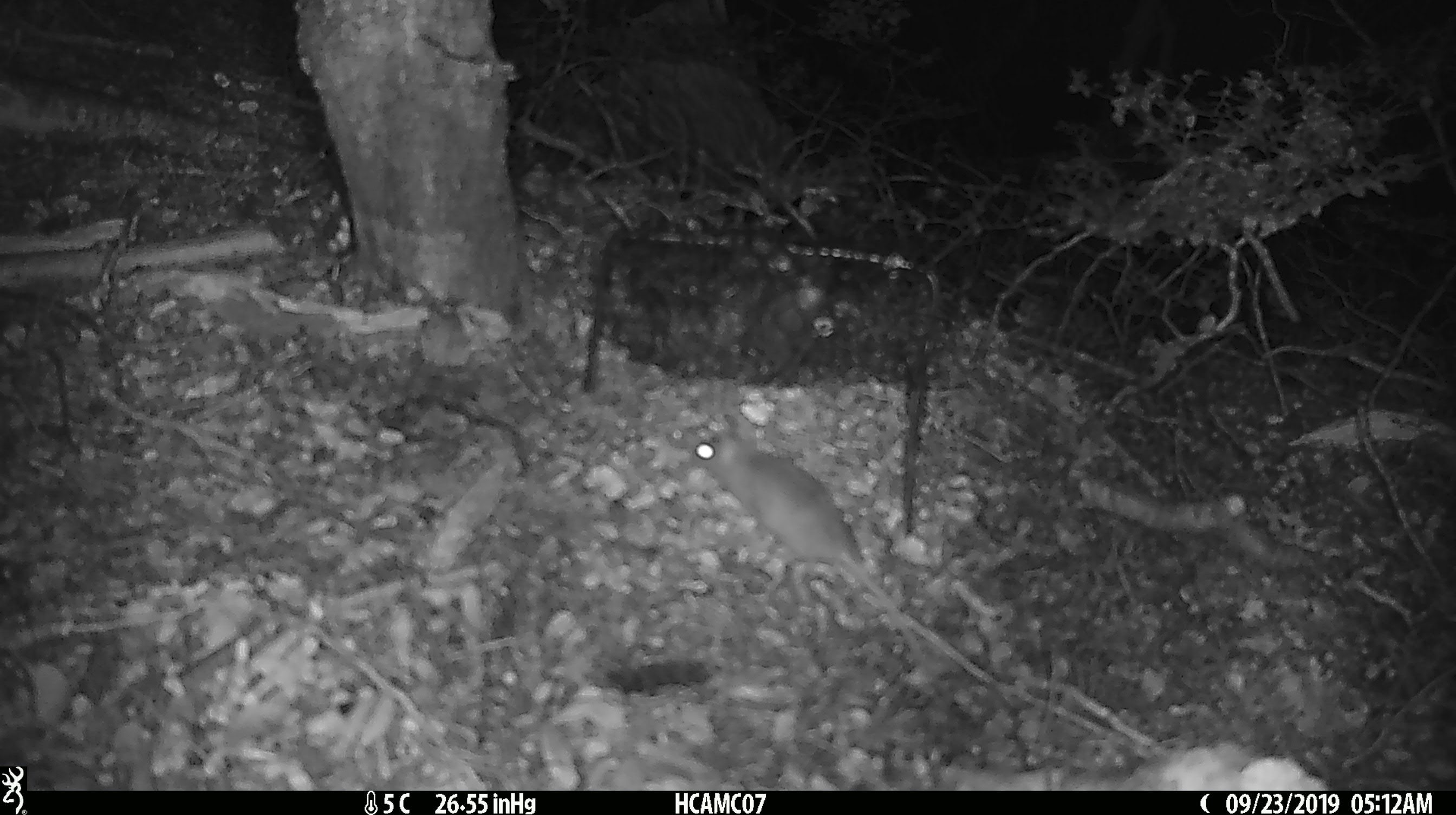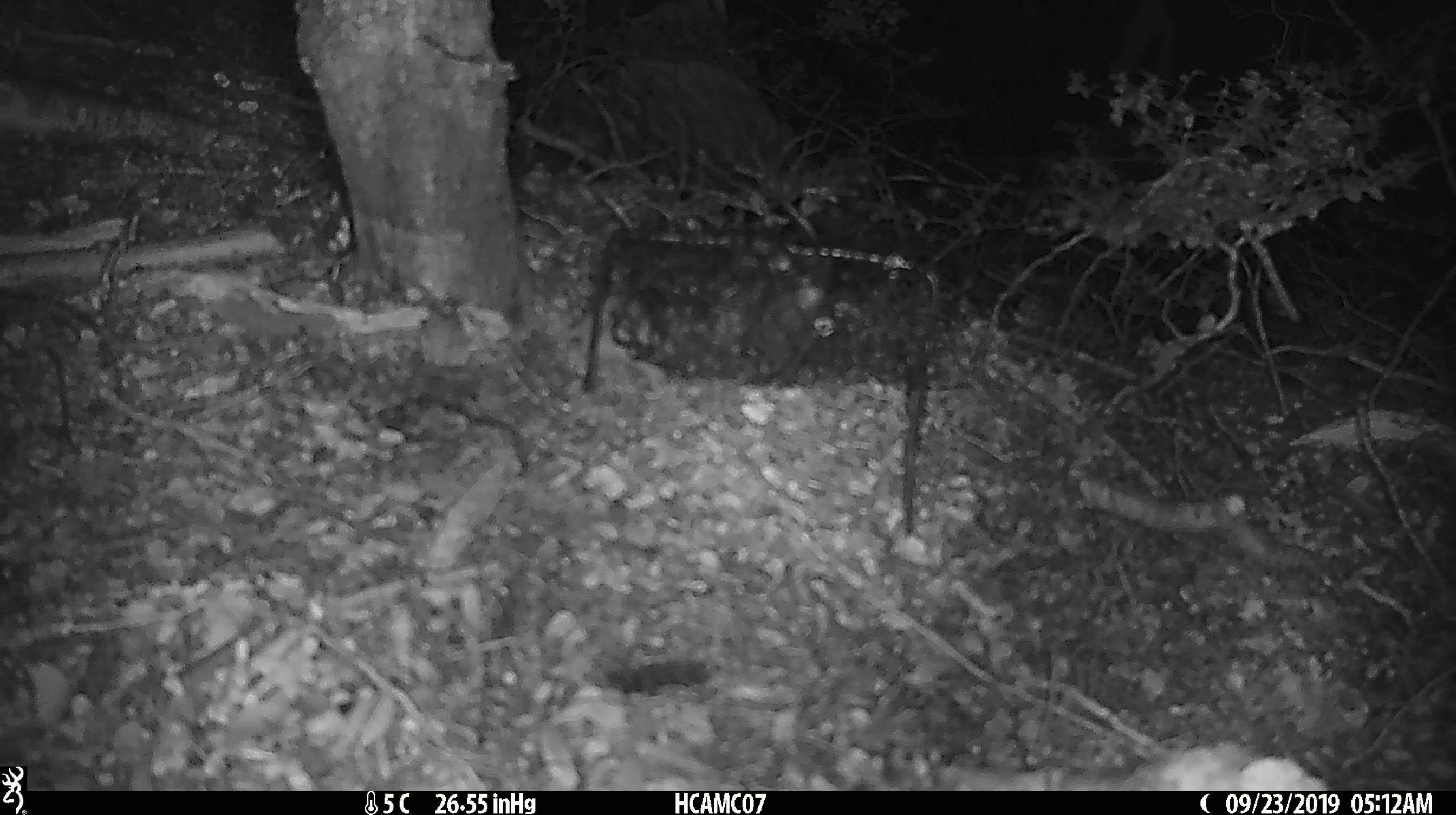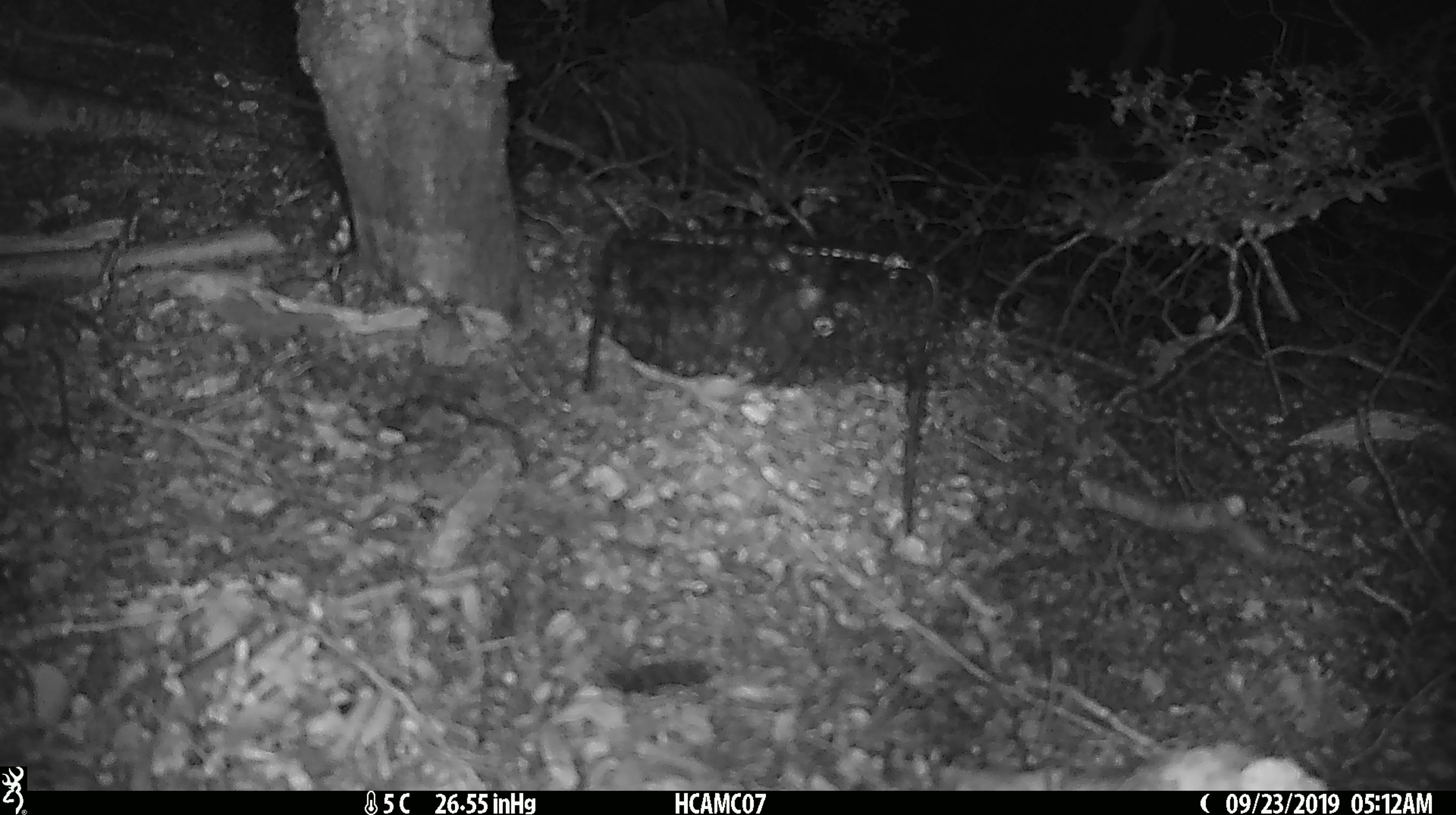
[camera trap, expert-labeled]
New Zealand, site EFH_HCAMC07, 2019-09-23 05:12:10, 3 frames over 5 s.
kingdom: Animalia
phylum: Chordata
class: Mammalia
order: Rodentia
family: Muridae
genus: Mus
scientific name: Mus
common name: mouse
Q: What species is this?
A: Mouse (Mus).